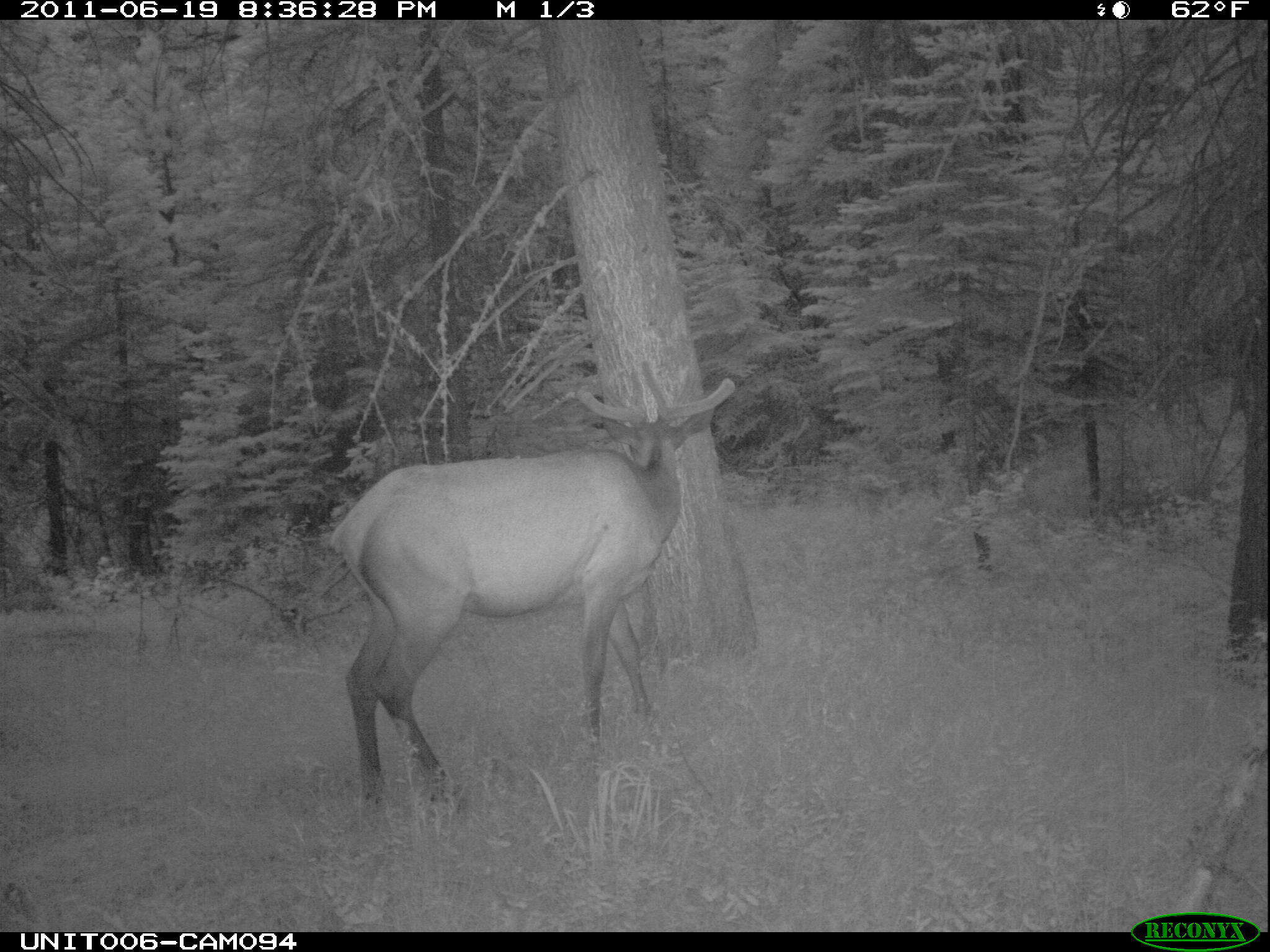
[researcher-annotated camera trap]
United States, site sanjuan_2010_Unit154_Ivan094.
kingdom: Animalia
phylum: Chordata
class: Mammalia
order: Artiodactyla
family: Cervidae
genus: Cervus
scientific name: Cervus elaphus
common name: red deer